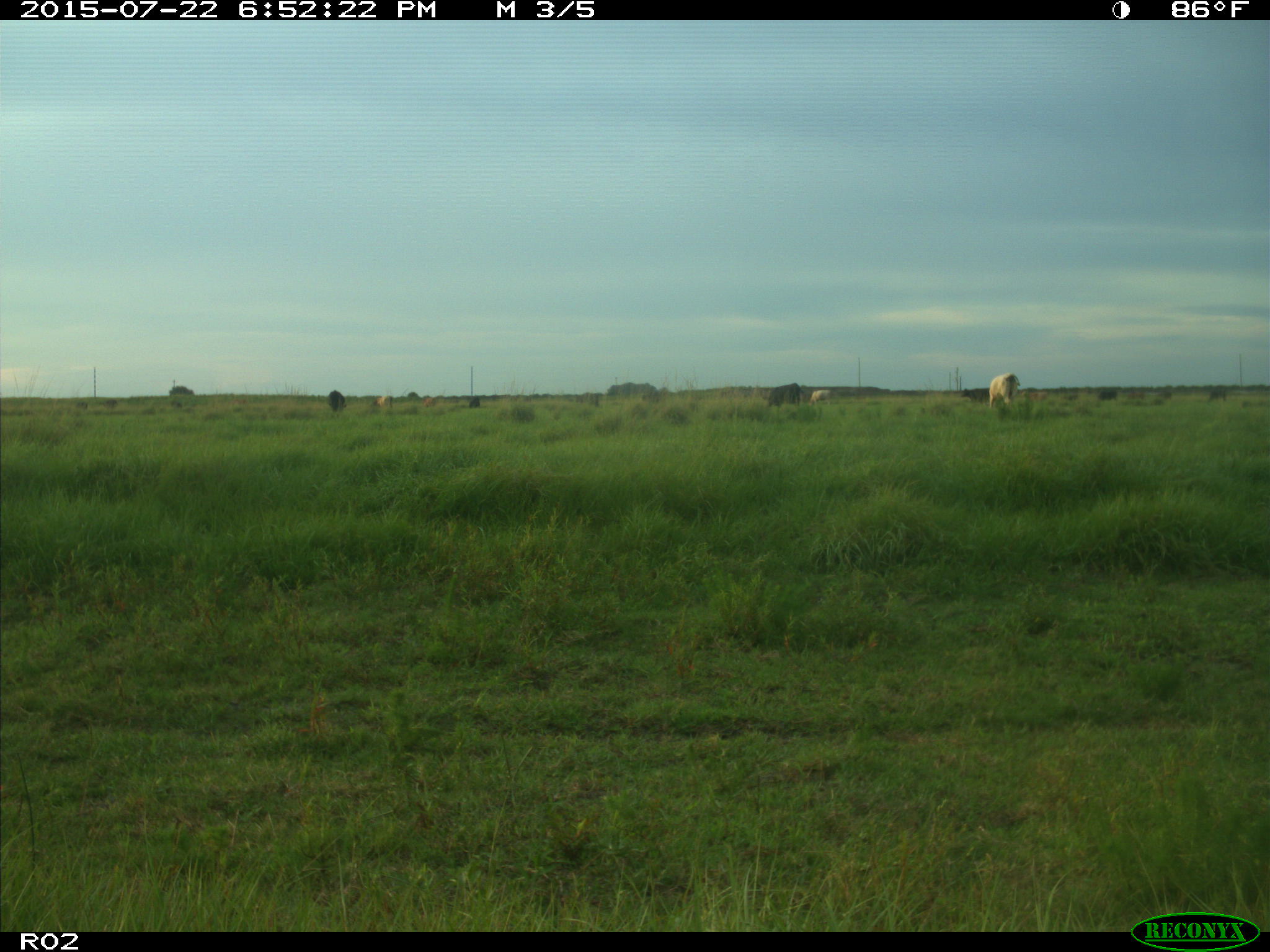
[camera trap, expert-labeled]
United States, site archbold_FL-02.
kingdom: Animalia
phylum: Chordata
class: Mammalia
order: Artiodactyla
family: Bovidae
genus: Bos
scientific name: Bos taurus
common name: domestic cow